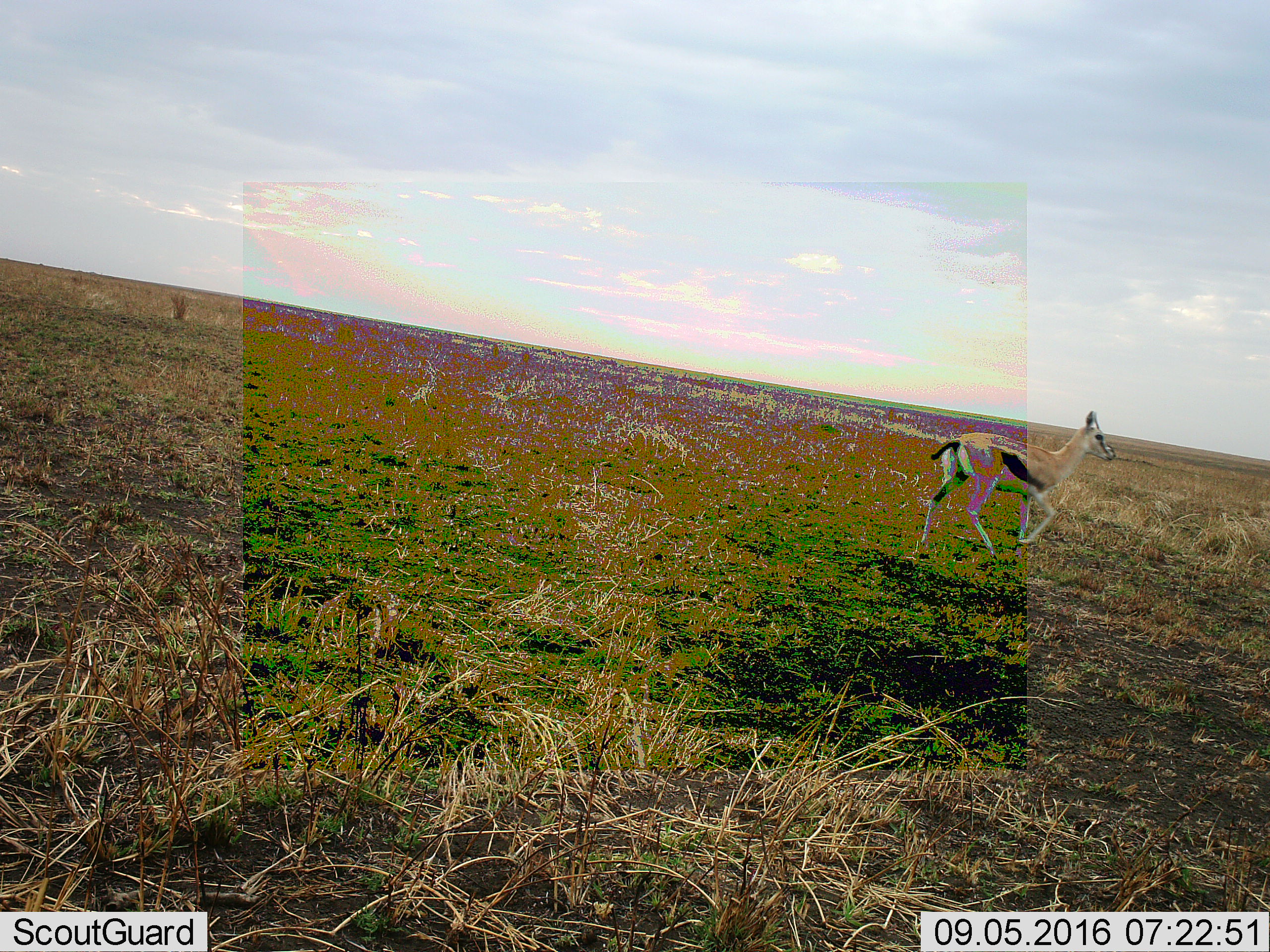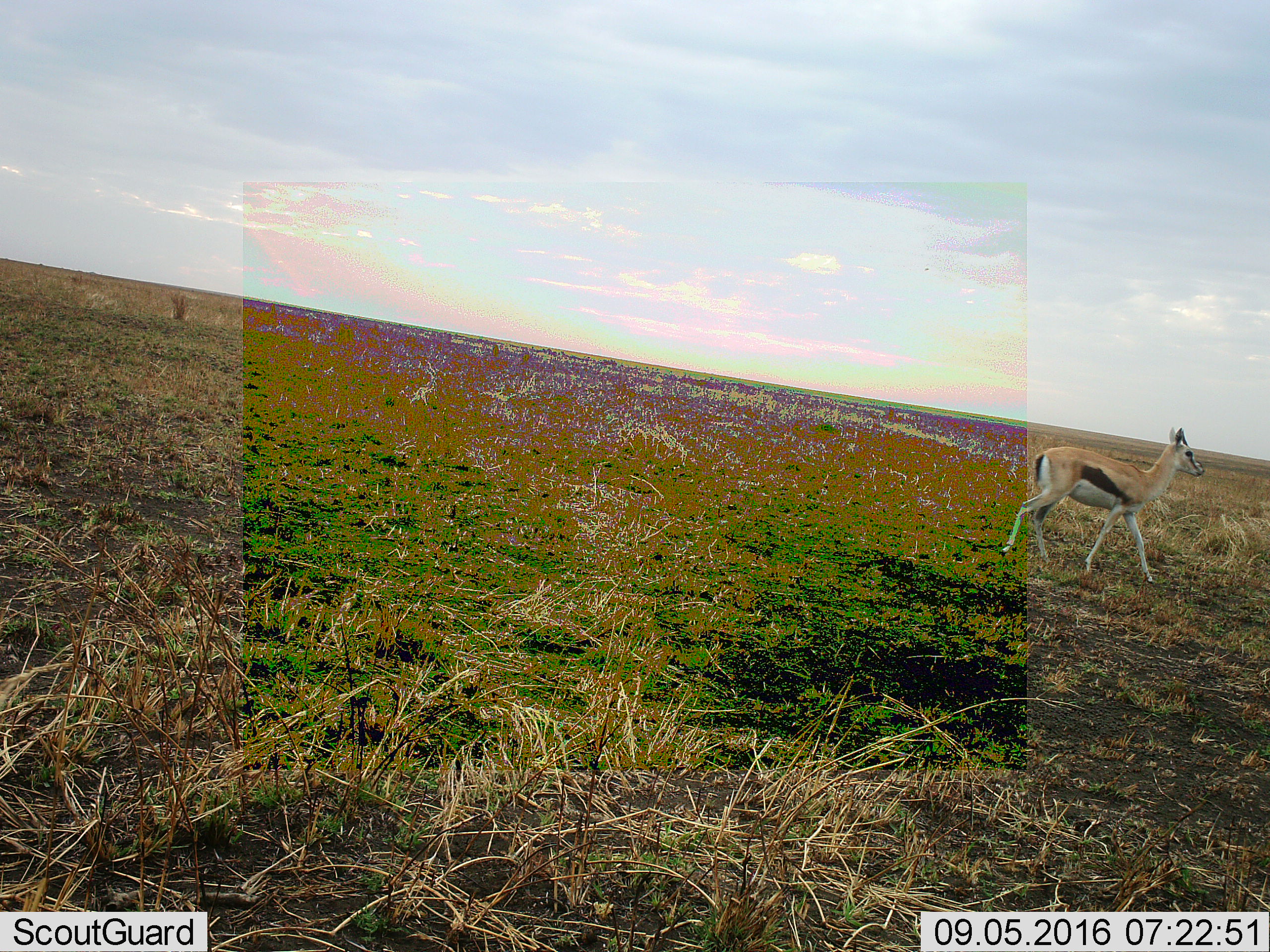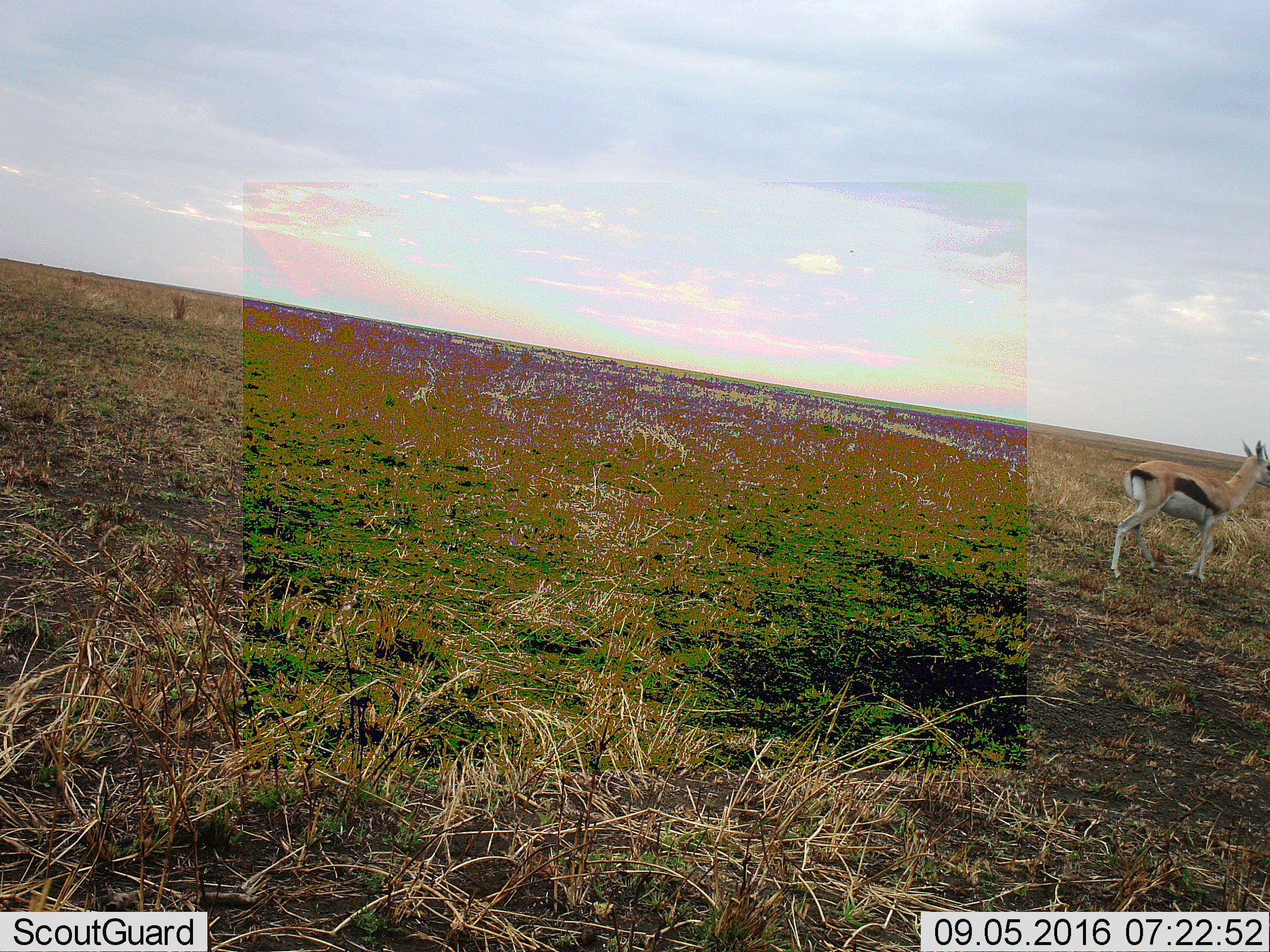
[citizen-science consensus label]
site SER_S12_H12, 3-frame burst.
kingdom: Animalia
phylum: Chordata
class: Mammalia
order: Artiodactyla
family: Bovidae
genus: Eudorcas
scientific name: Eudorcas thomsonii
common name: thomson's gazelle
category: gazellethomsons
Gazellethomsons (thomson's gazelle) (Eudorcas thomsonii), count 1. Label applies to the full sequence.